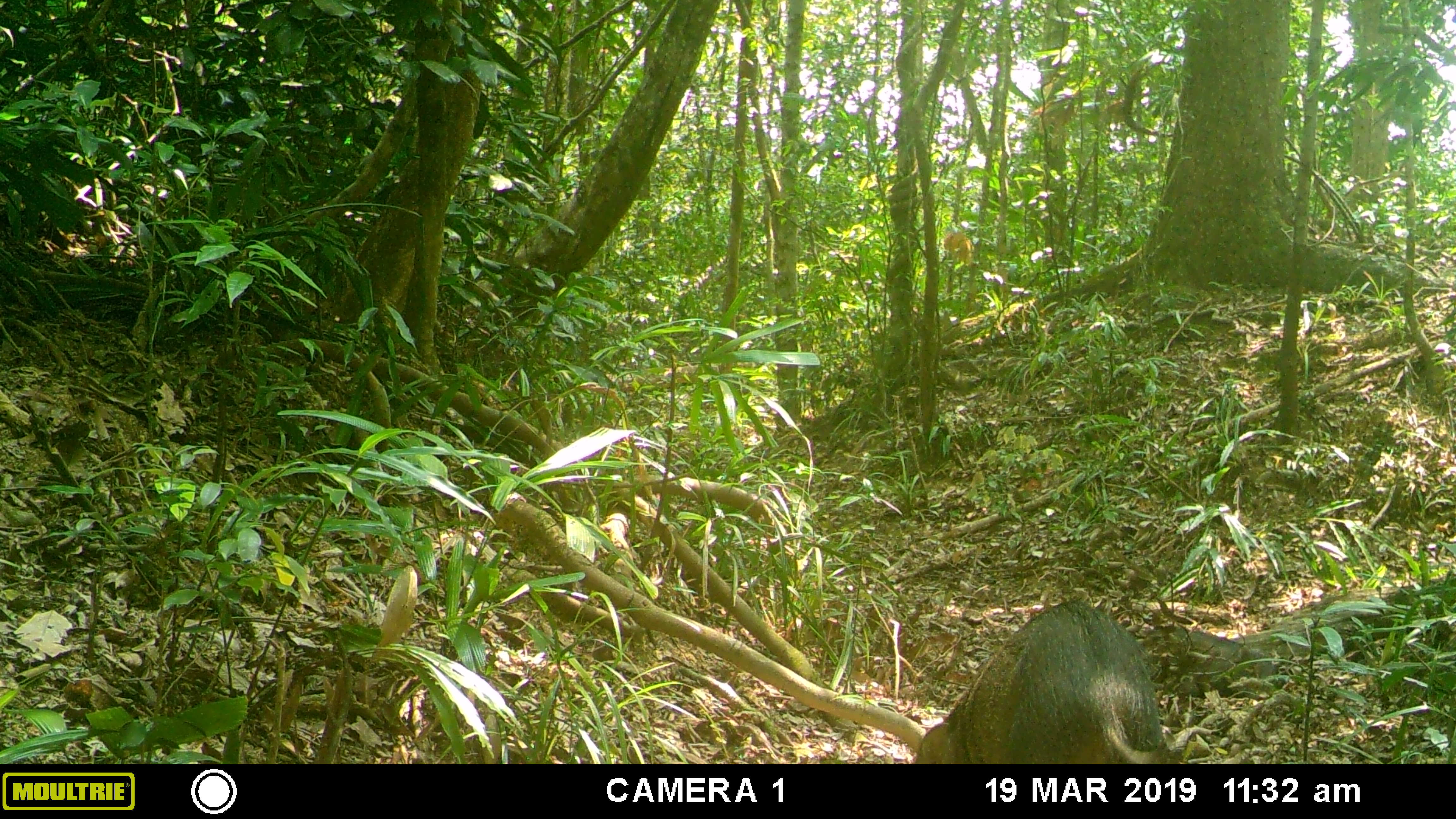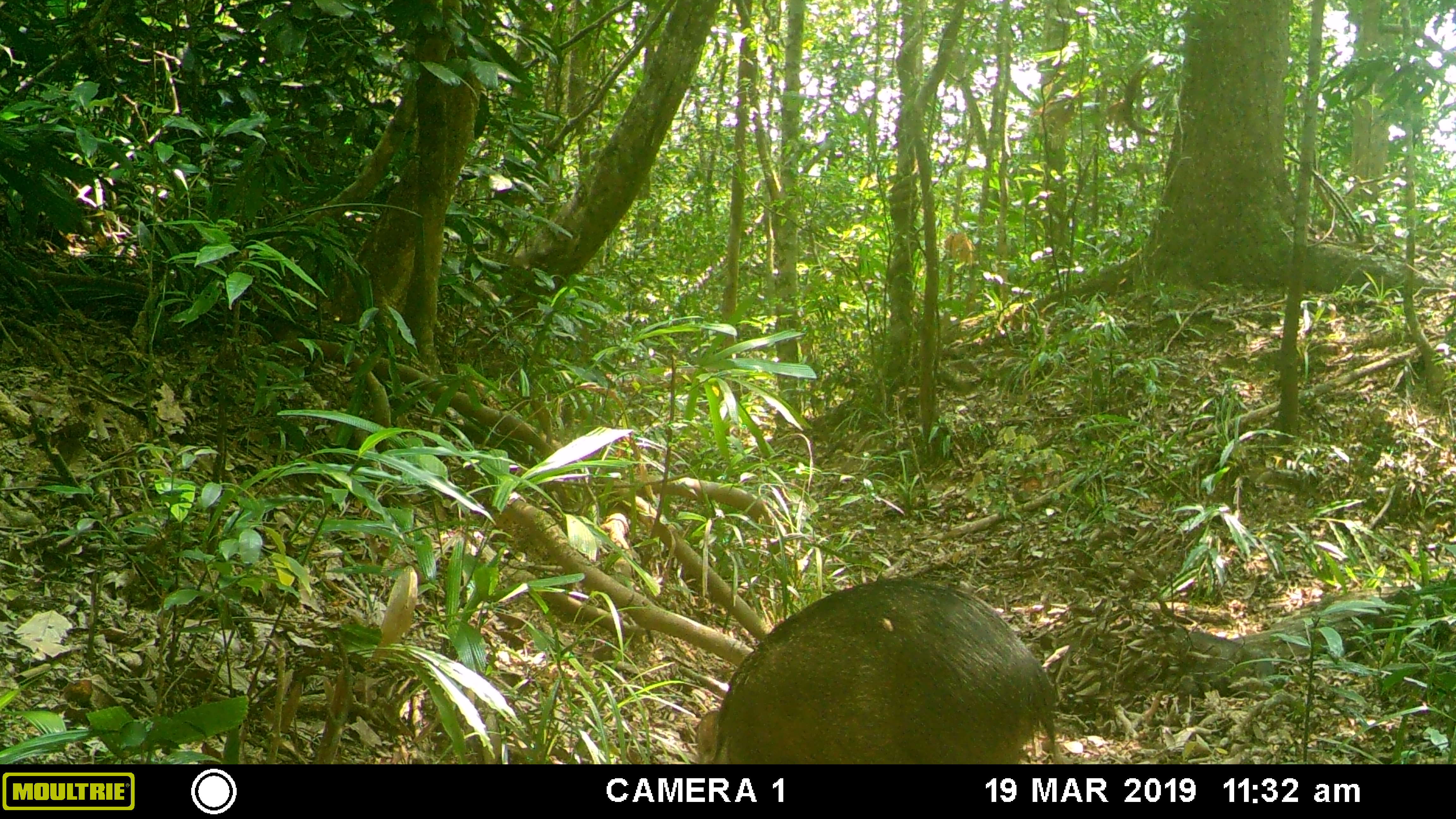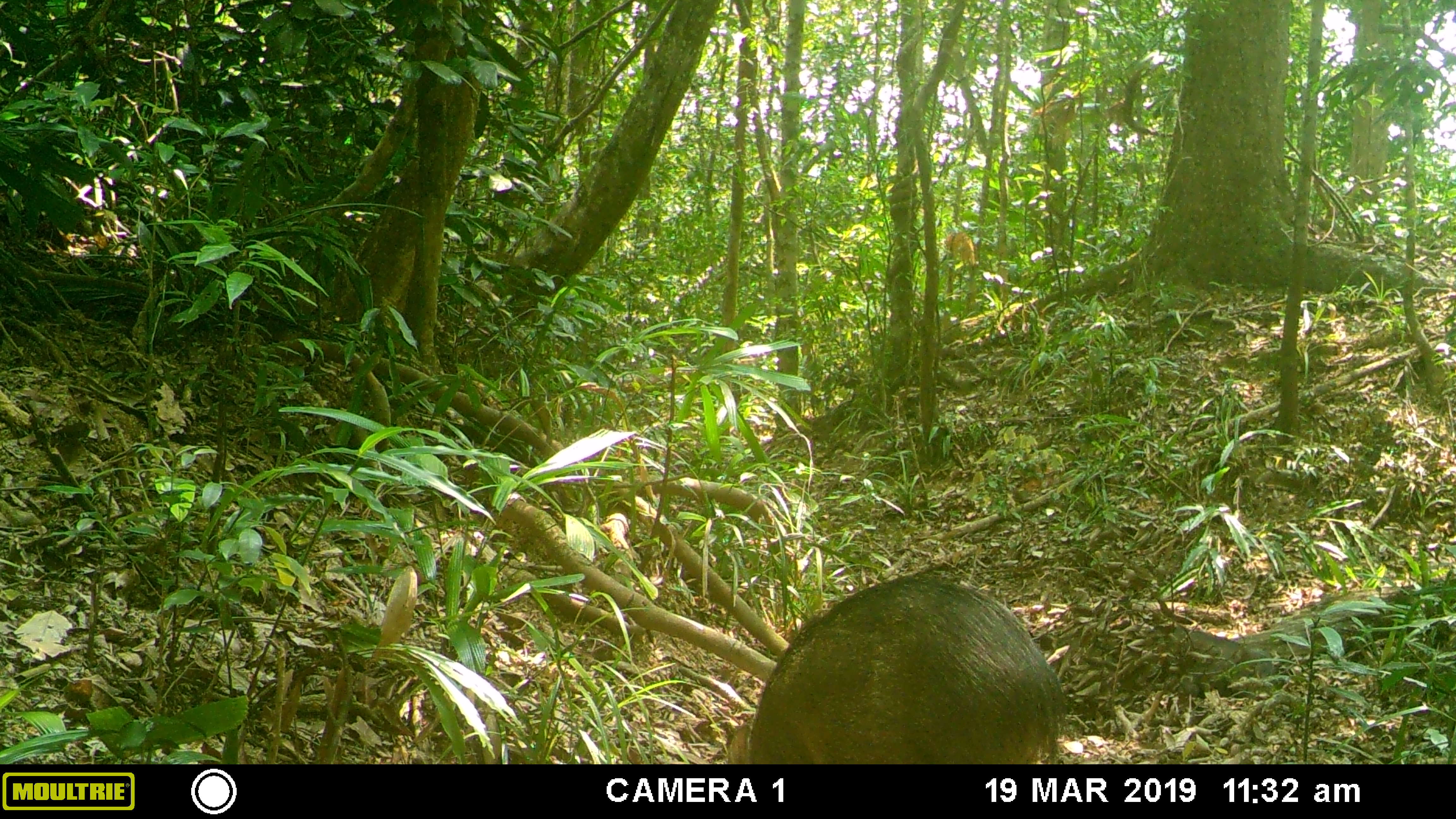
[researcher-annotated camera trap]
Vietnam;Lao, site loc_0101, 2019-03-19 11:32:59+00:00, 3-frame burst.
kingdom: Animalia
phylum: Chordata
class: Mammalia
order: Artiodactyla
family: Suidae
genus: Sus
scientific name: Sus scrofa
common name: eurasian wild pig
Eurasian wild pig (Sus scrofa). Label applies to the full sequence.